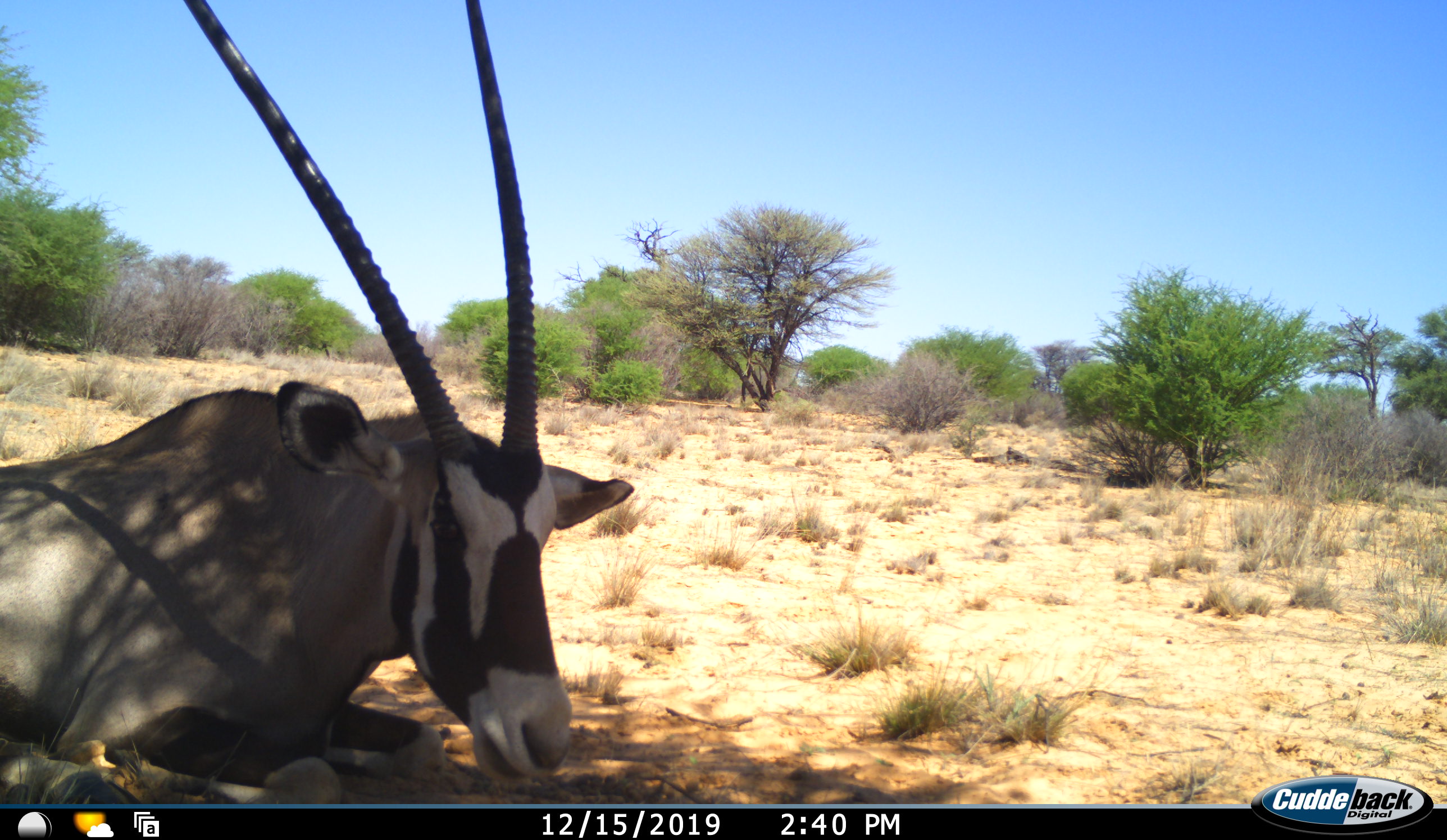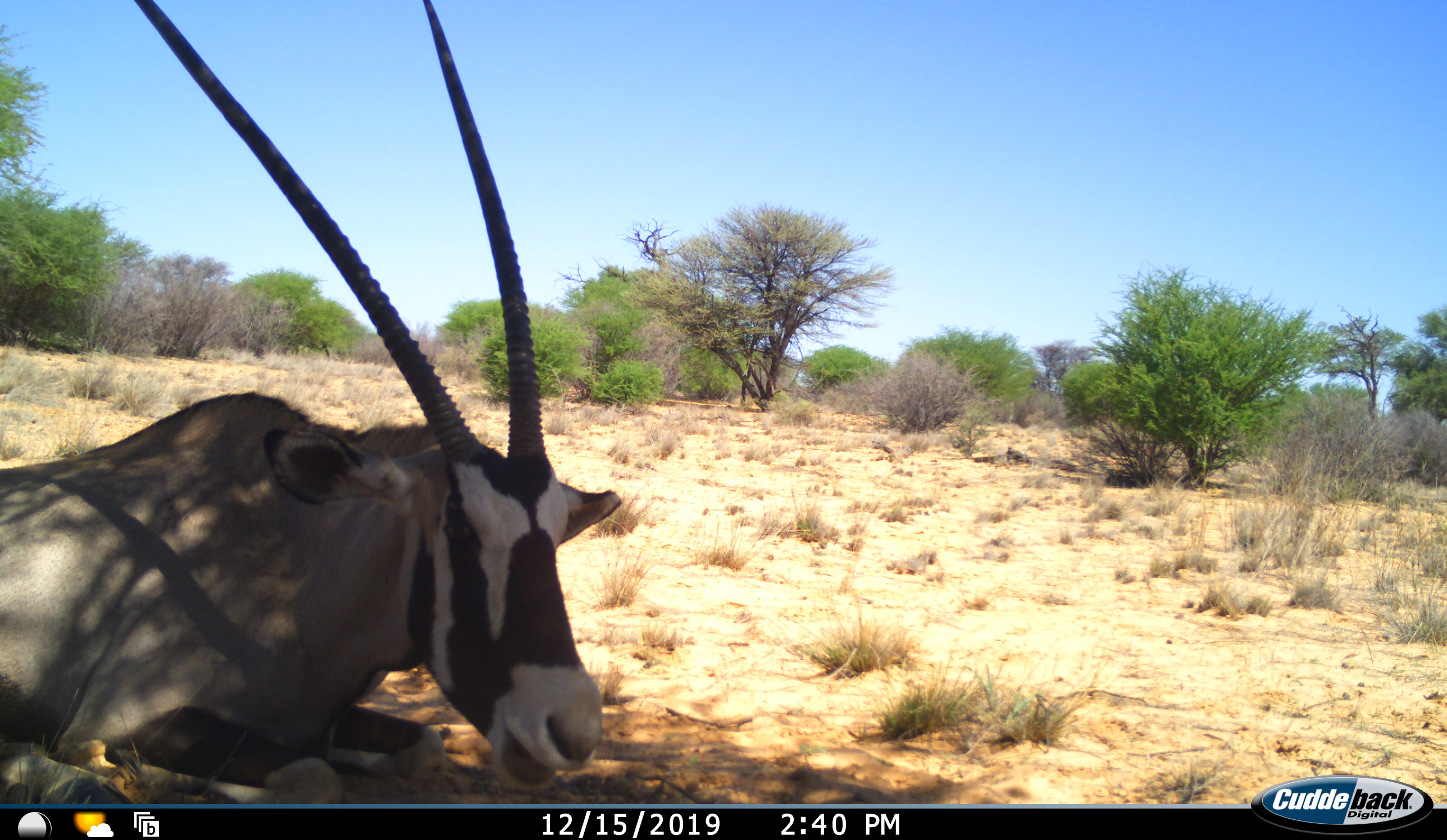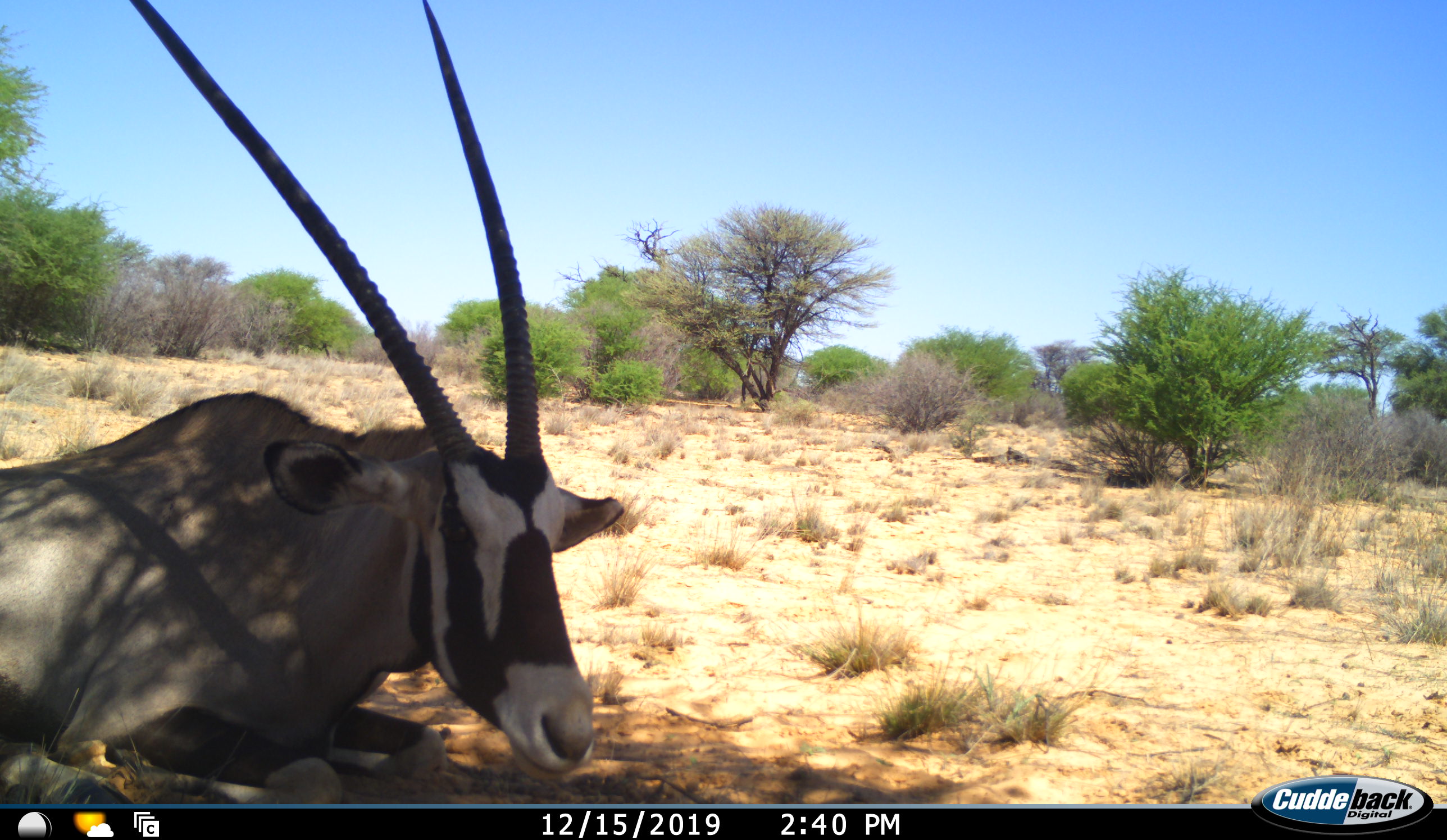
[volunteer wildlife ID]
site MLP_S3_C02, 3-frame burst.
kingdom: Animalia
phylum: Chordata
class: Mammalia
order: Artiodactyla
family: Bovidae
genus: Oryx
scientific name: Oryx gazella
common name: gemsbok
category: oryx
Oryx (gemsbok) (Oryx gazella), count 1. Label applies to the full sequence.